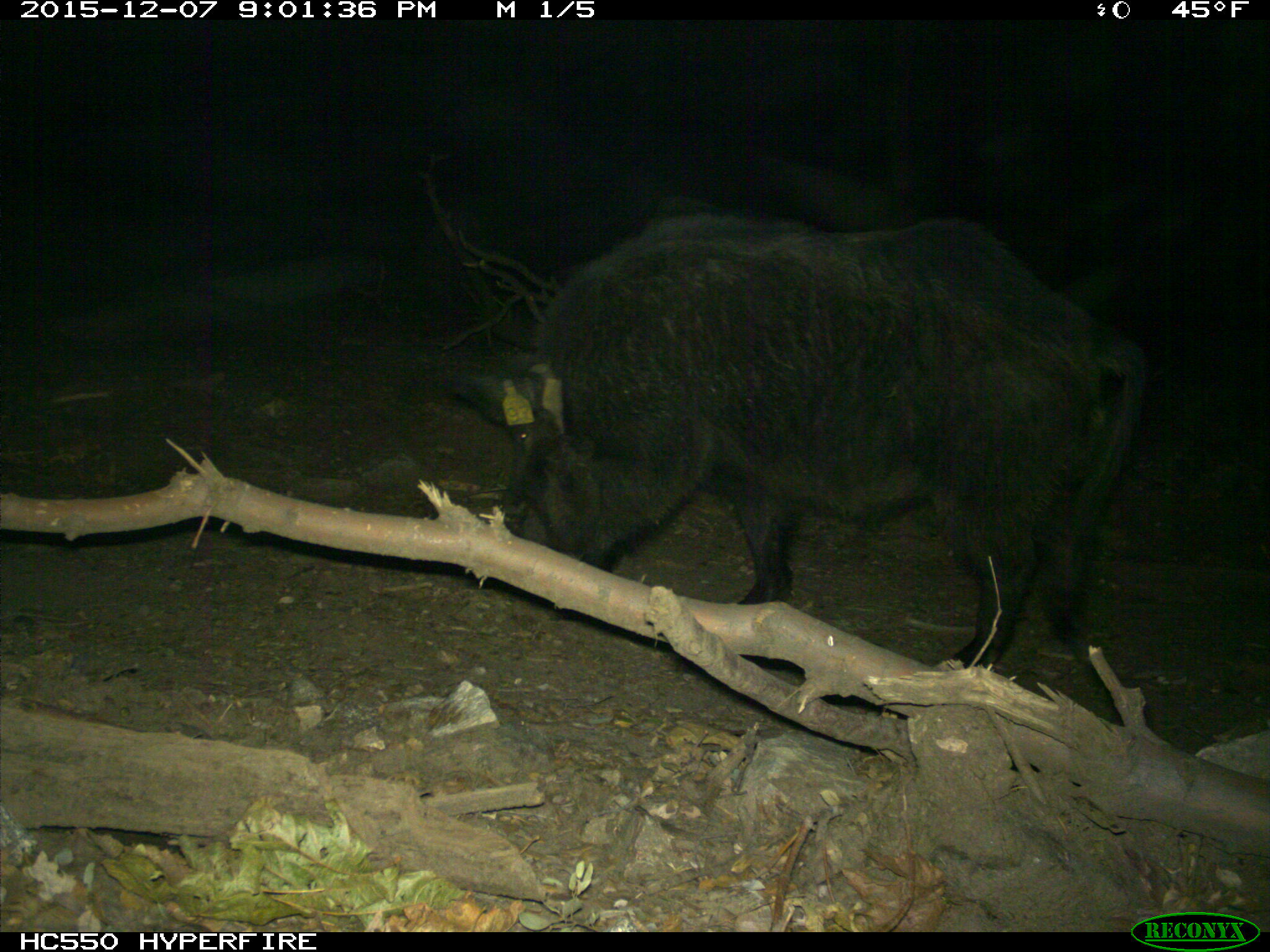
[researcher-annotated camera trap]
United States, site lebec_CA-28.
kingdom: Animalia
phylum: Chordata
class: Mammalia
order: Artiodactyla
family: Suidae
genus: Sus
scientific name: Sus scrofa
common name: wild boar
Sus scrofa (wild boar).